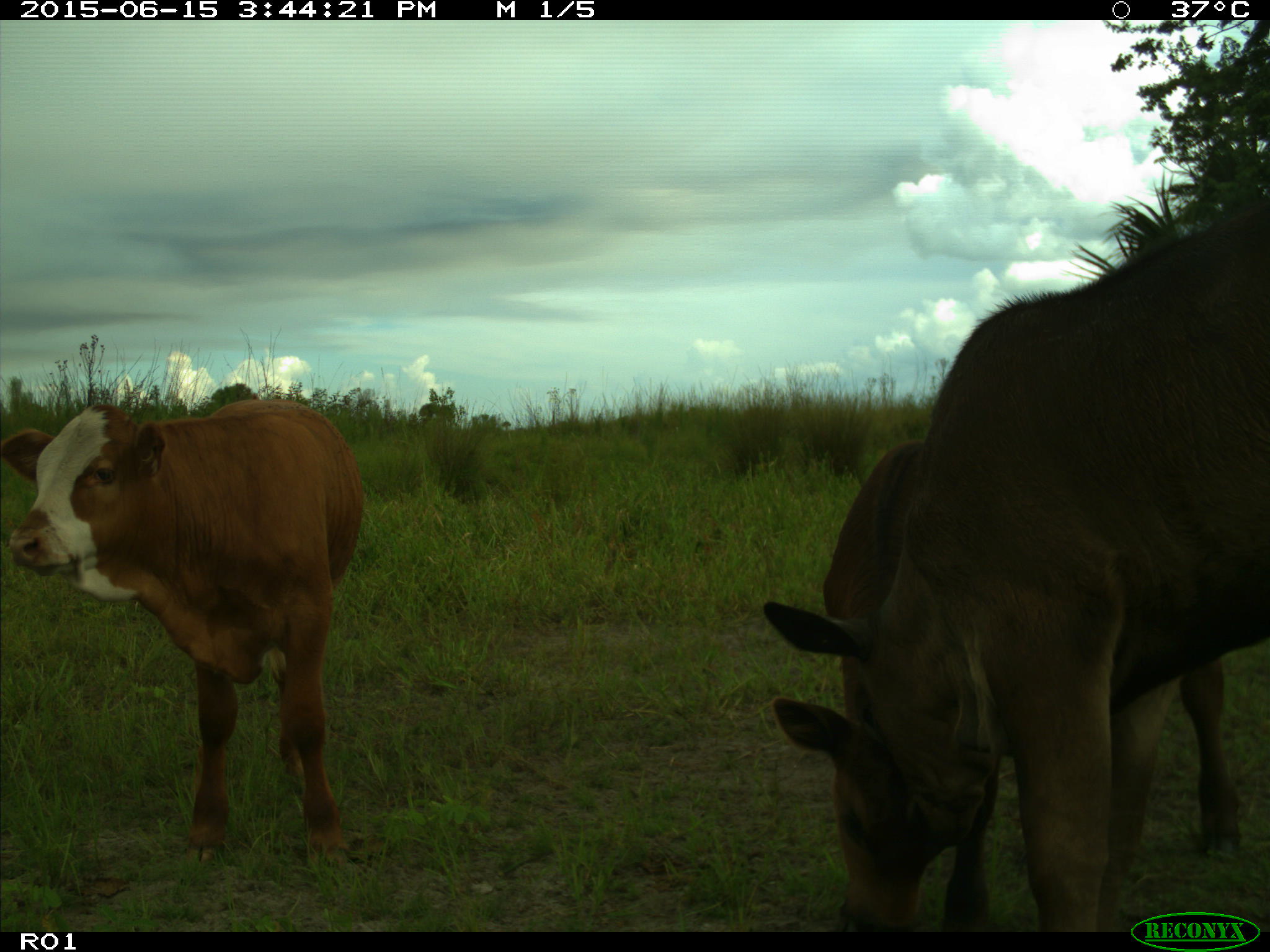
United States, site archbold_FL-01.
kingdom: Animalia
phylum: Chordata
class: Mammalia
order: Artiodactyla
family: Bovidae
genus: Bos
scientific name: Bos taurus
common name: domestic cow